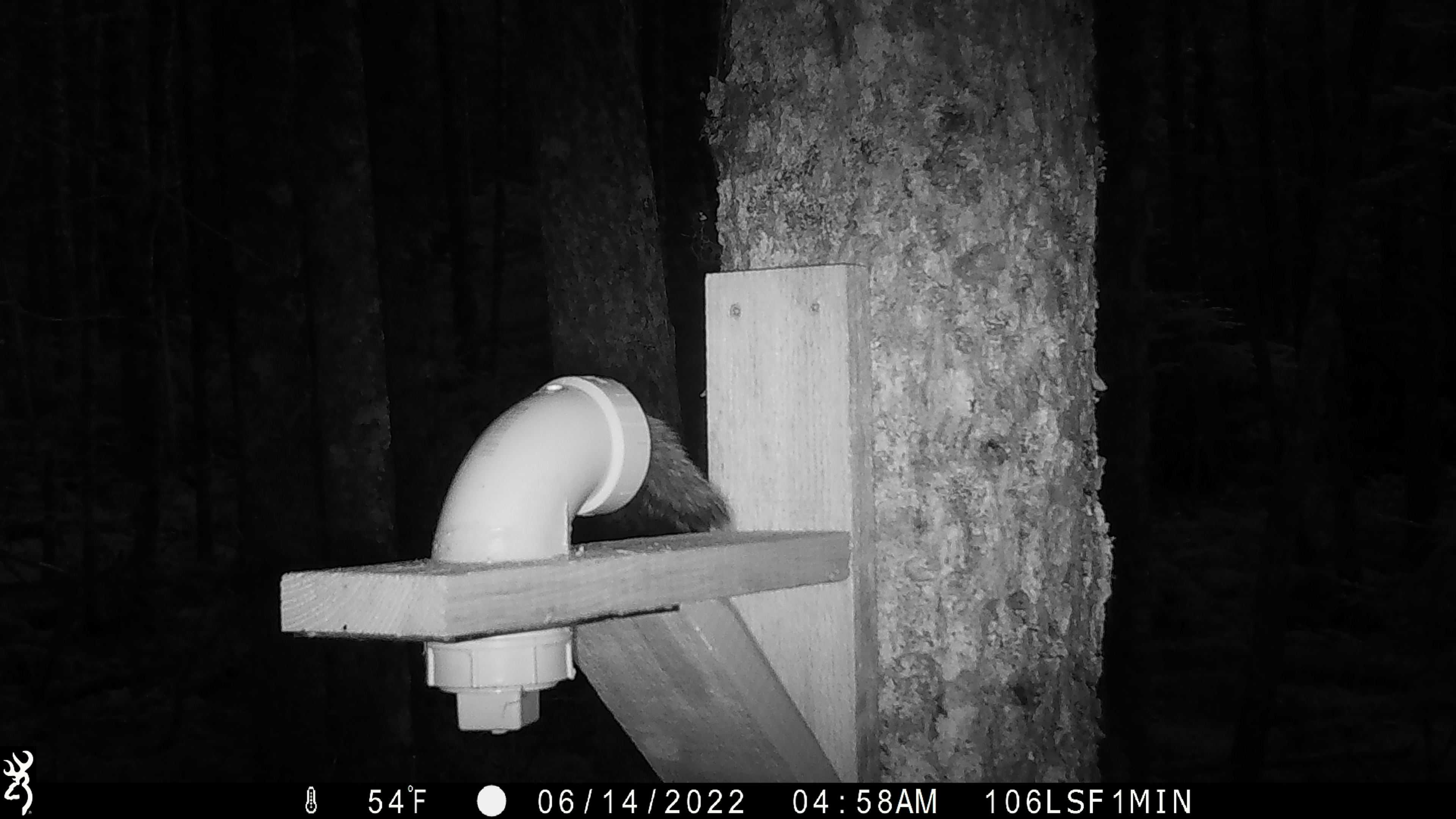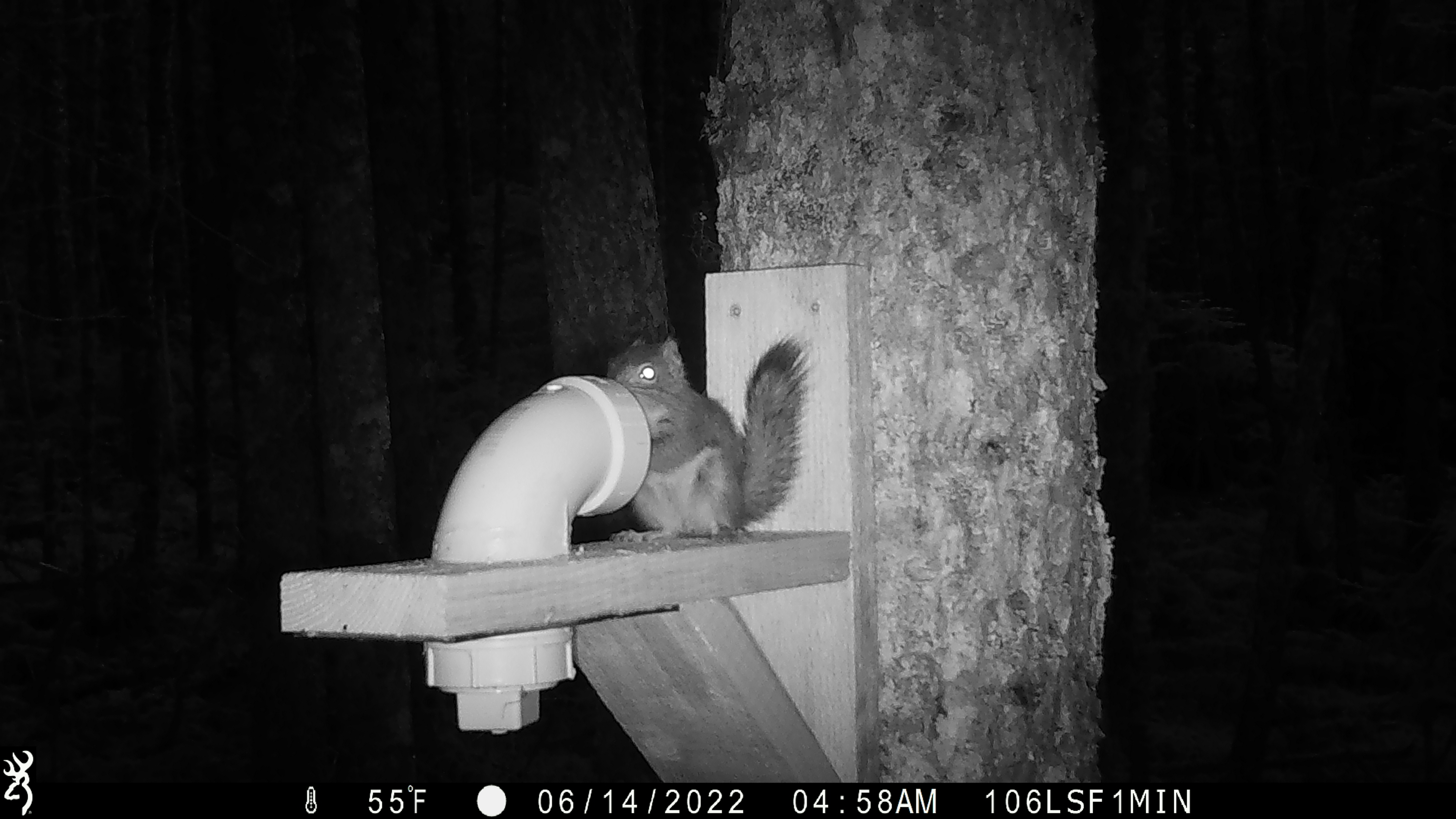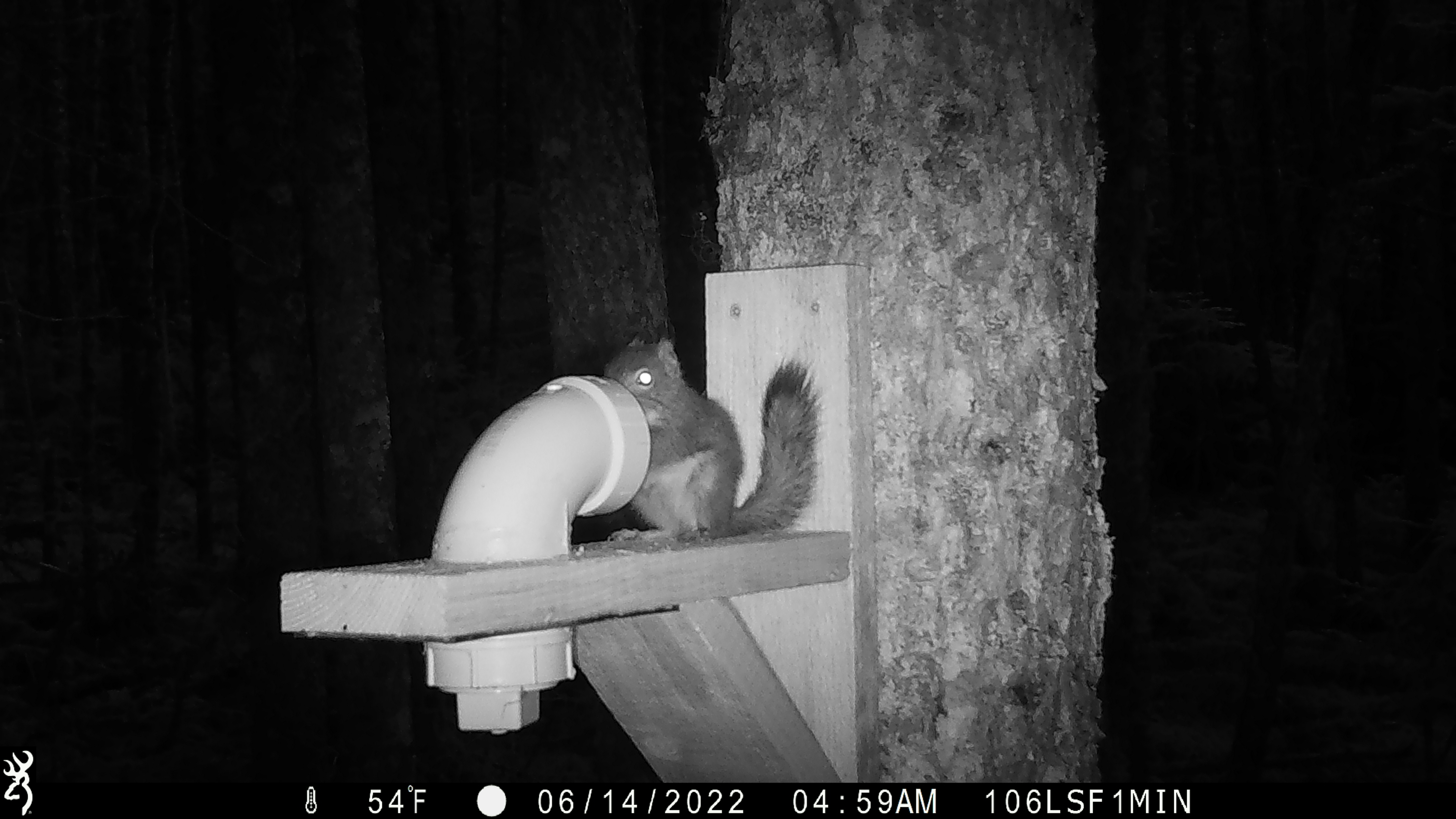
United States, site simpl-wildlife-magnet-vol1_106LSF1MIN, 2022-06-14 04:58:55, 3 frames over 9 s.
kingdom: Animalia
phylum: Chordata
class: Mammalia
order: Rodentia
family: Sciuridae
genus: Tamiasciurus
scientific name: Tamiasciurus hudsonicus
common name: red squirrel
Red squirrel (Tamiasciurus hudsonicus).